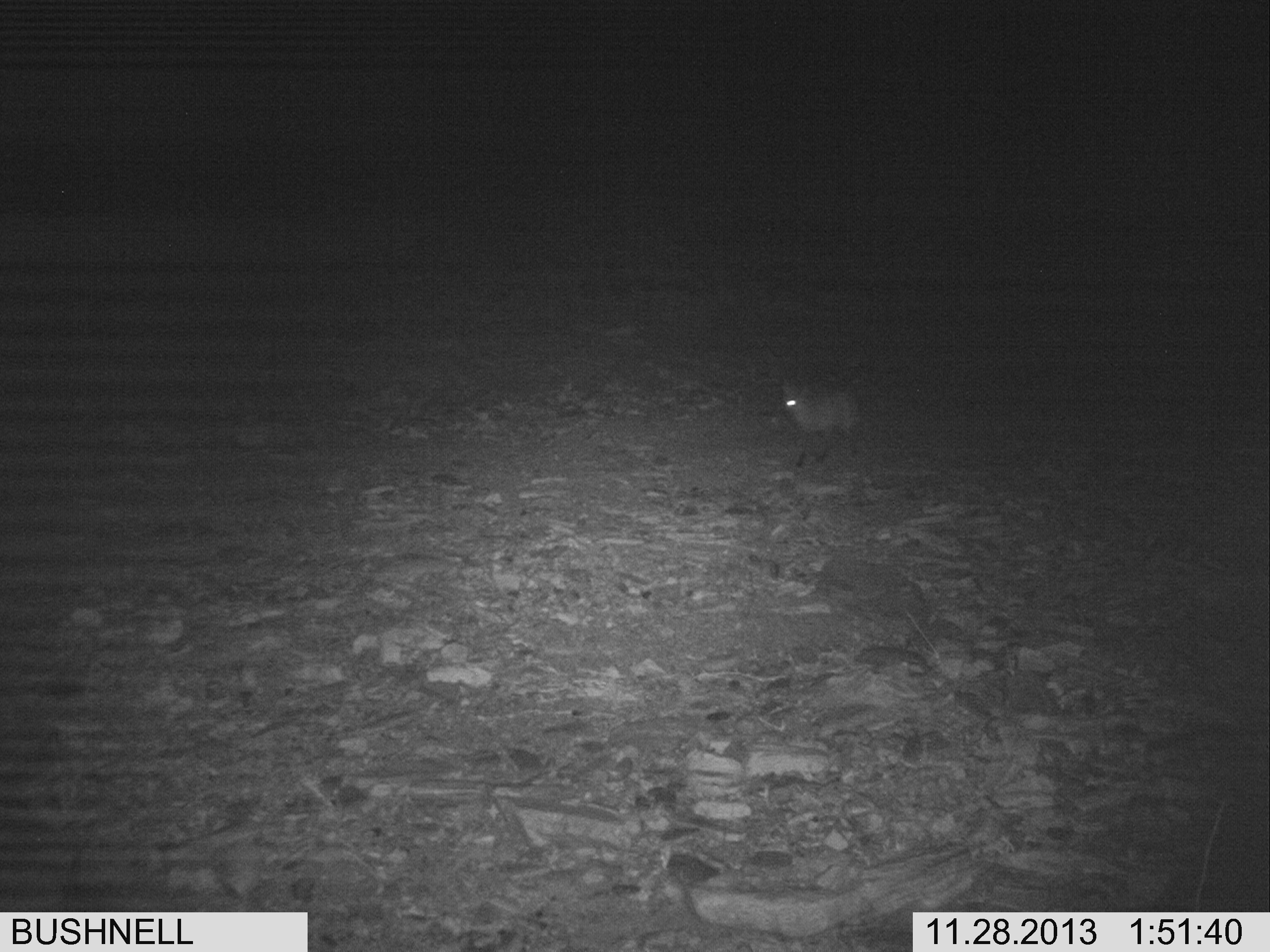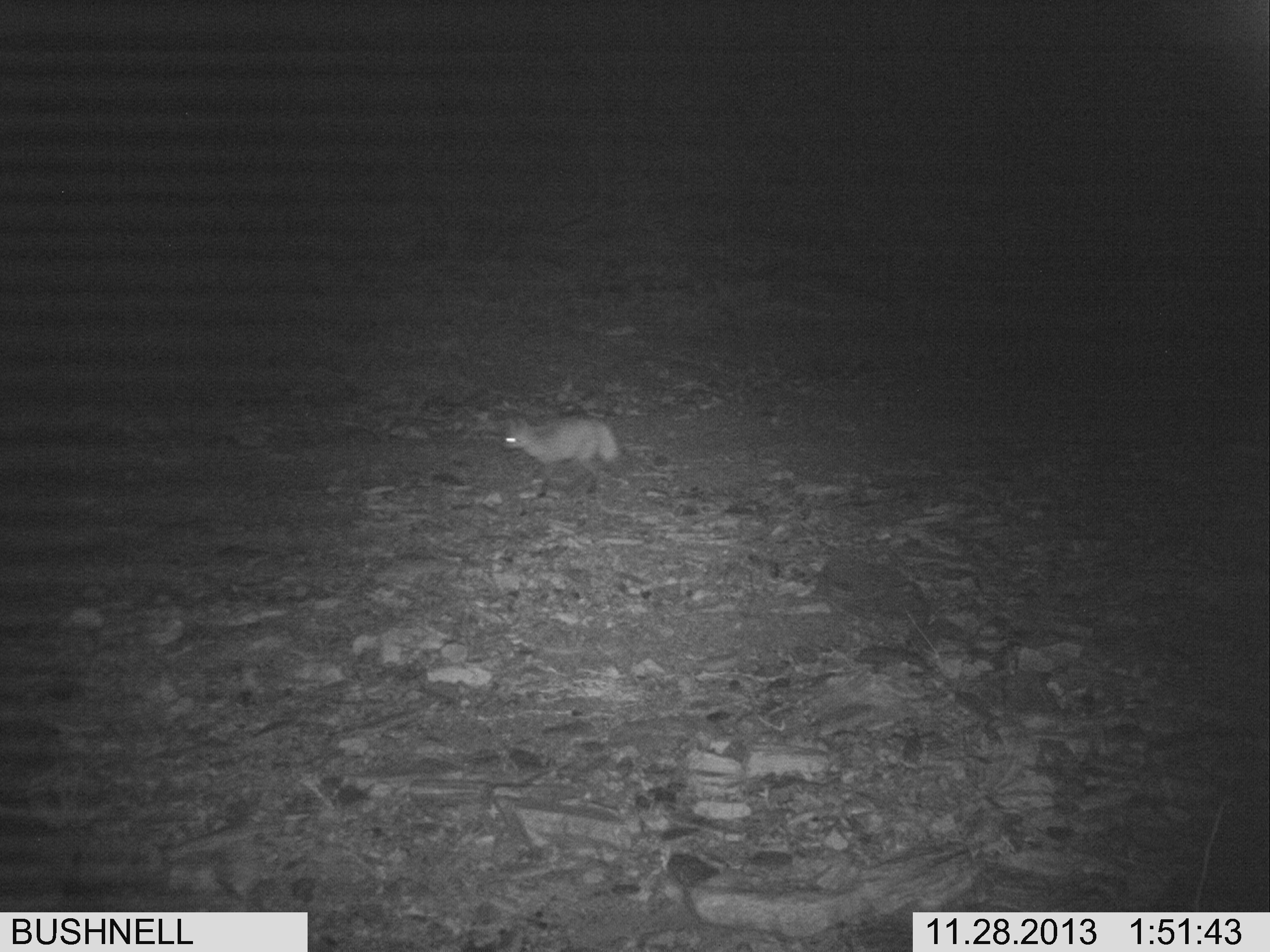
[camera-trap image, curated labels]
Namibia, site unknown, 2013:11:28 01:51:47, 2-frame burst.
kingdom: Animalia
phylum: Chordata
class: Mammalia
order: Carnivora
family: Canidae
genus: Otocyon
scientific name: Otocyon megalotis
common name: bat-eared fox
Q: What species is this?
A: Otocyon megalotis (bat-eared fox).